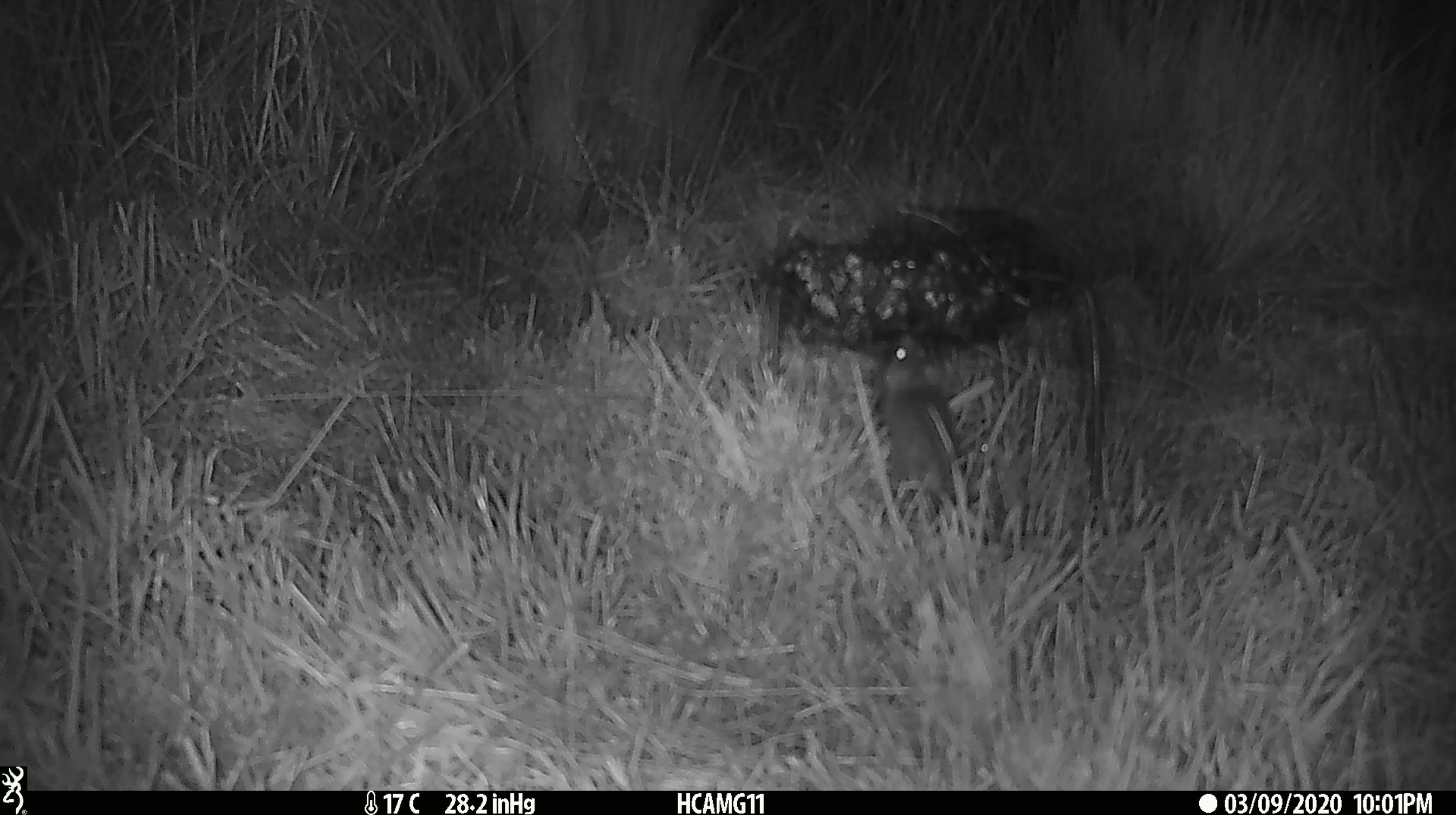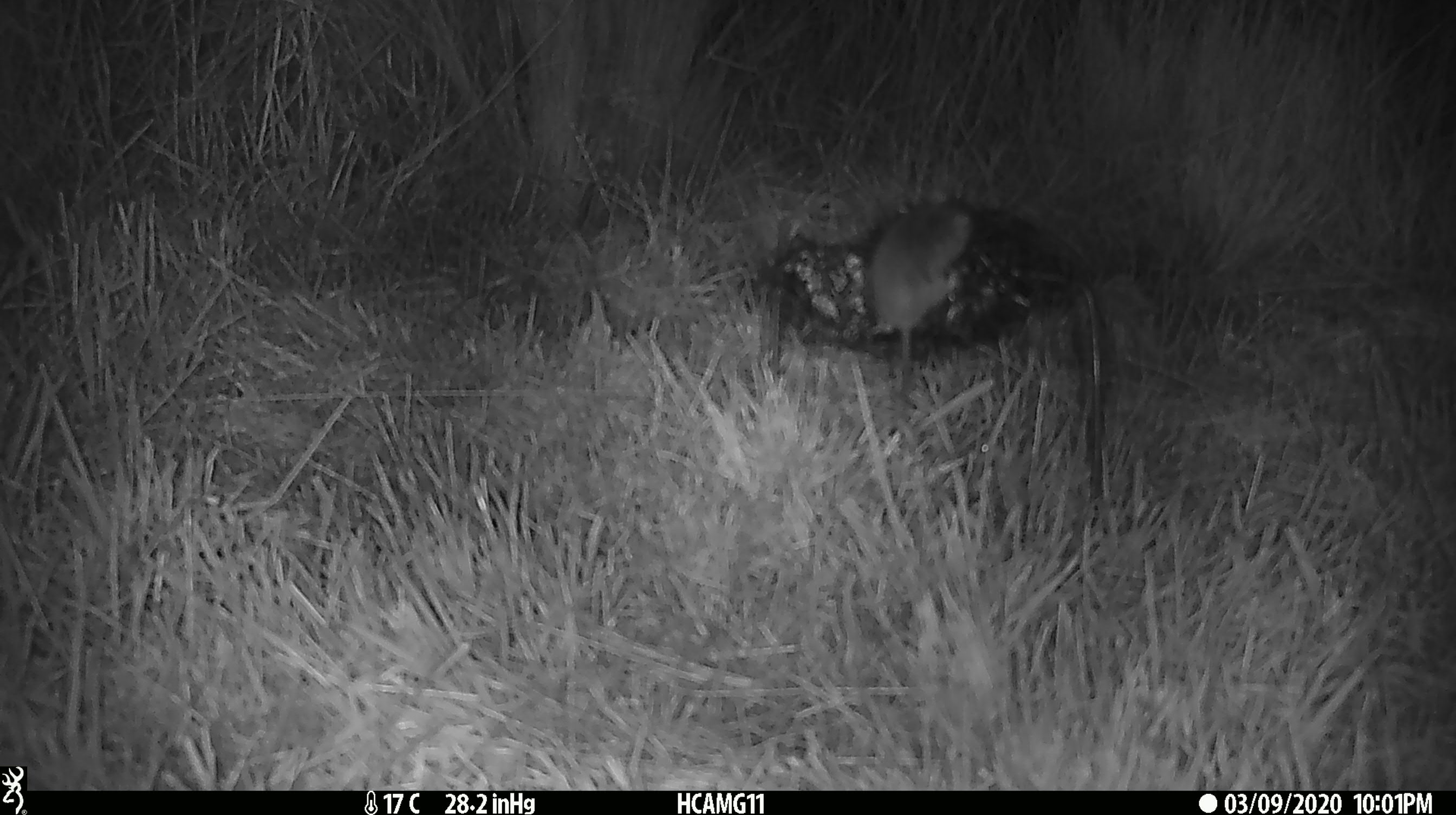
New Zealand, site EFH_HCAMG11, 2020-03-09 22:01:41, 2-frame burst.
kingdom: Animalia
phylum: Chordata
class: Mammalia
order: Rodentia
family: Muridae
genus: Mus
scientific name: Mus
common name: mouse